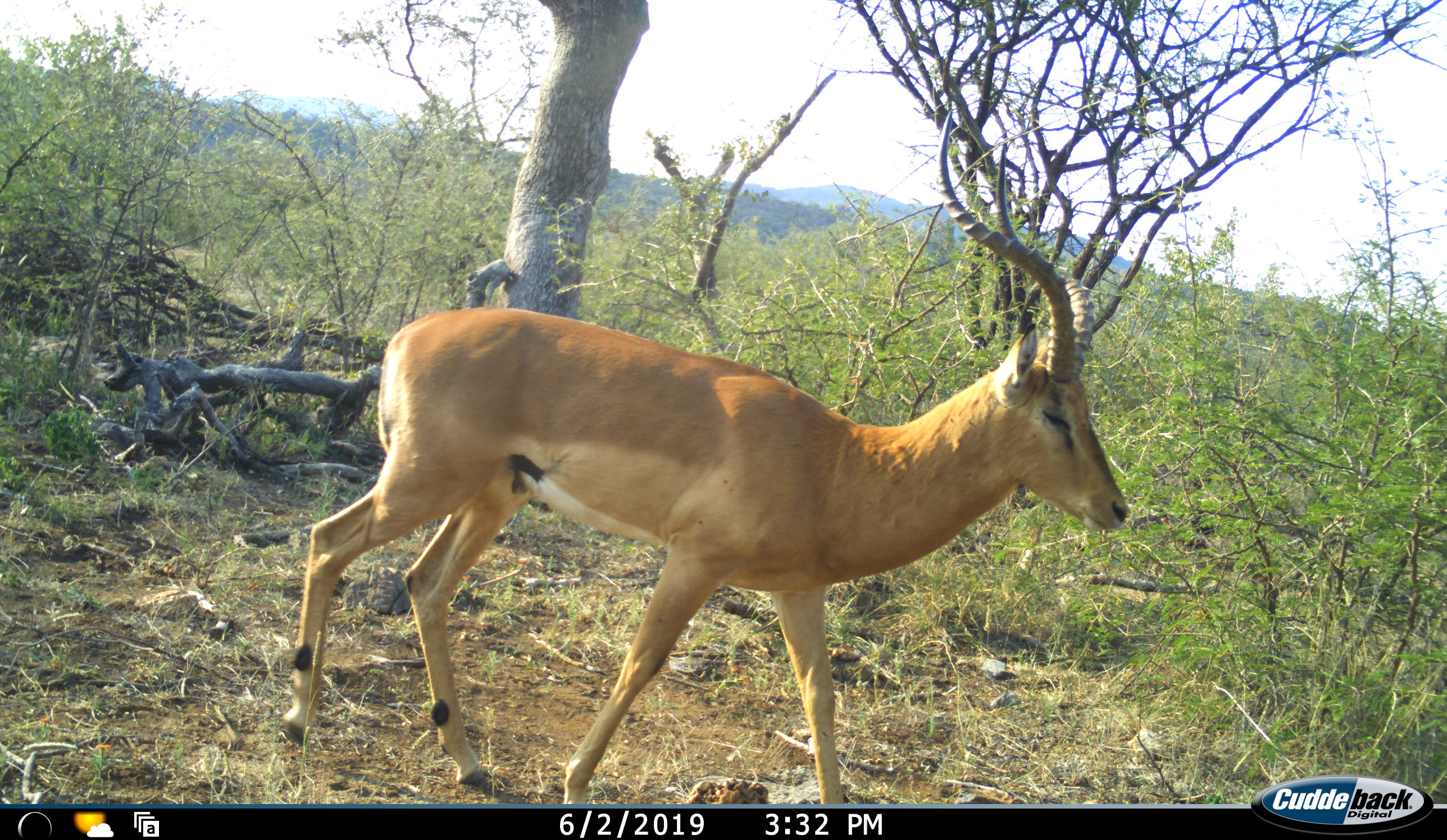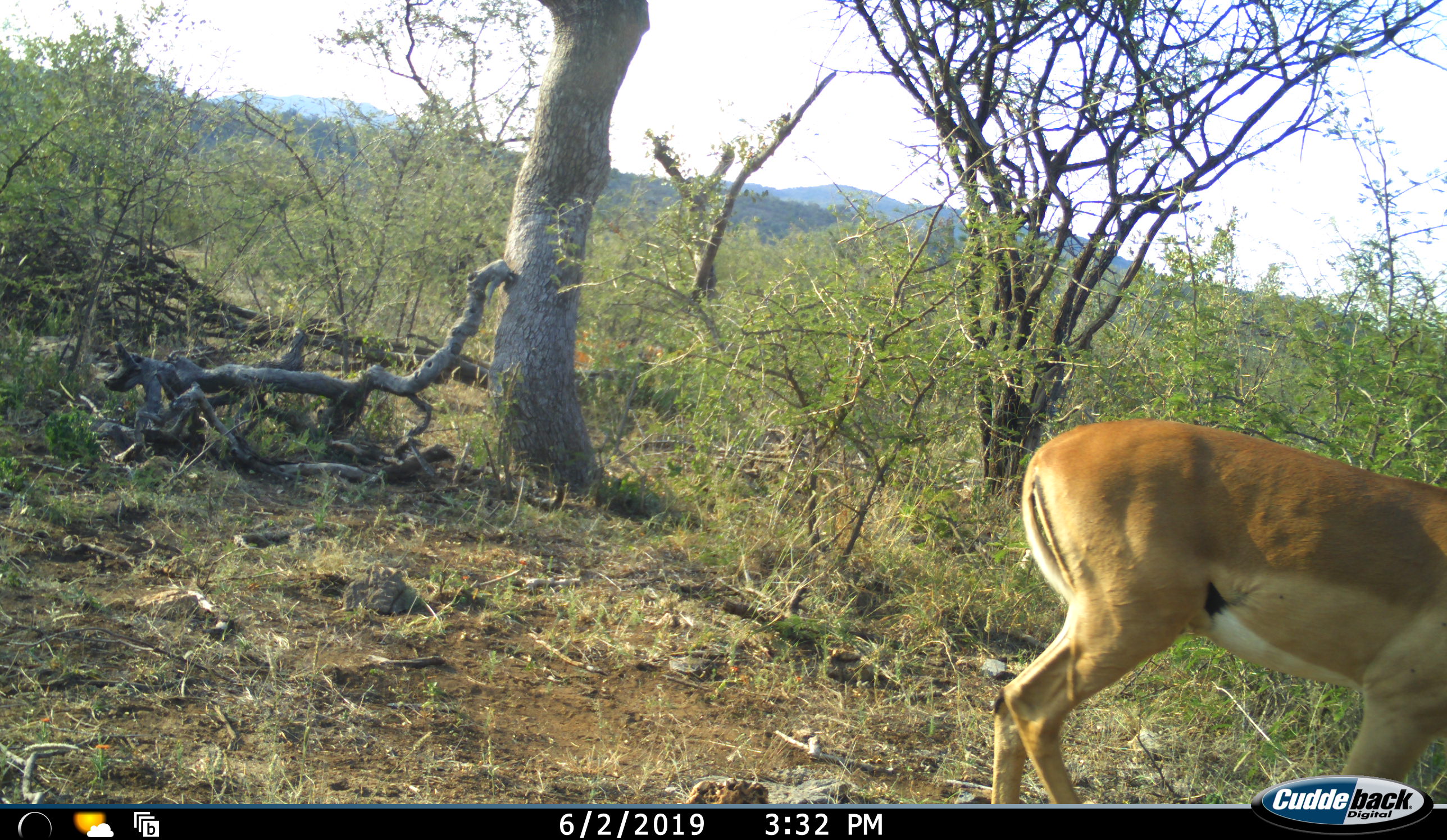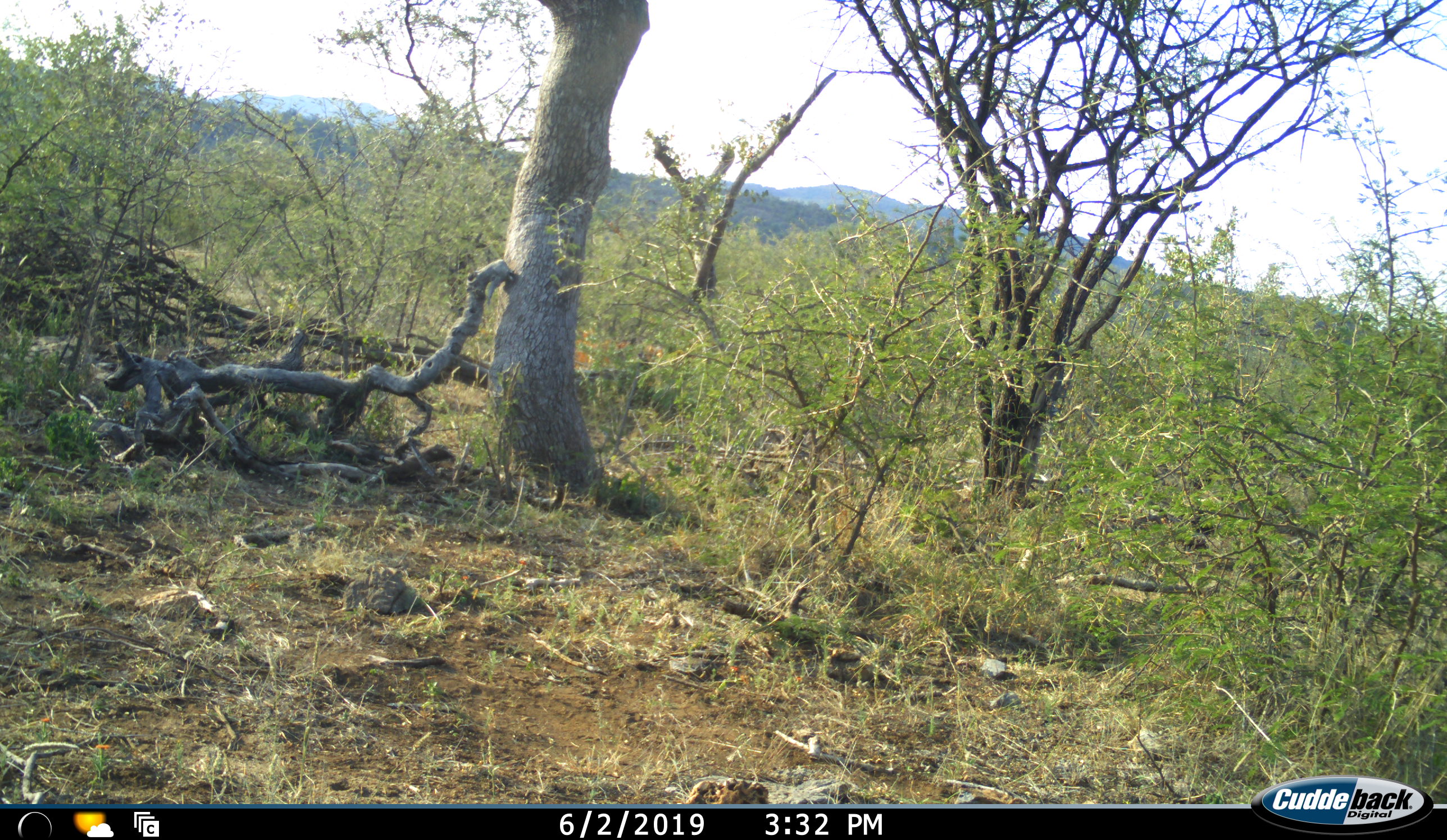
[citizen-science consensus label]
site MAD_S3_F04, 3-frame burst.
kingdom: Animalia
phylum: Chordata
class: Mammalia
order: Artiodactyla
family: Bovidae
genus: Aepyceros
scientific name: Aepyceros melampus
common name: impala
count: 1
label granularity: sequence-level